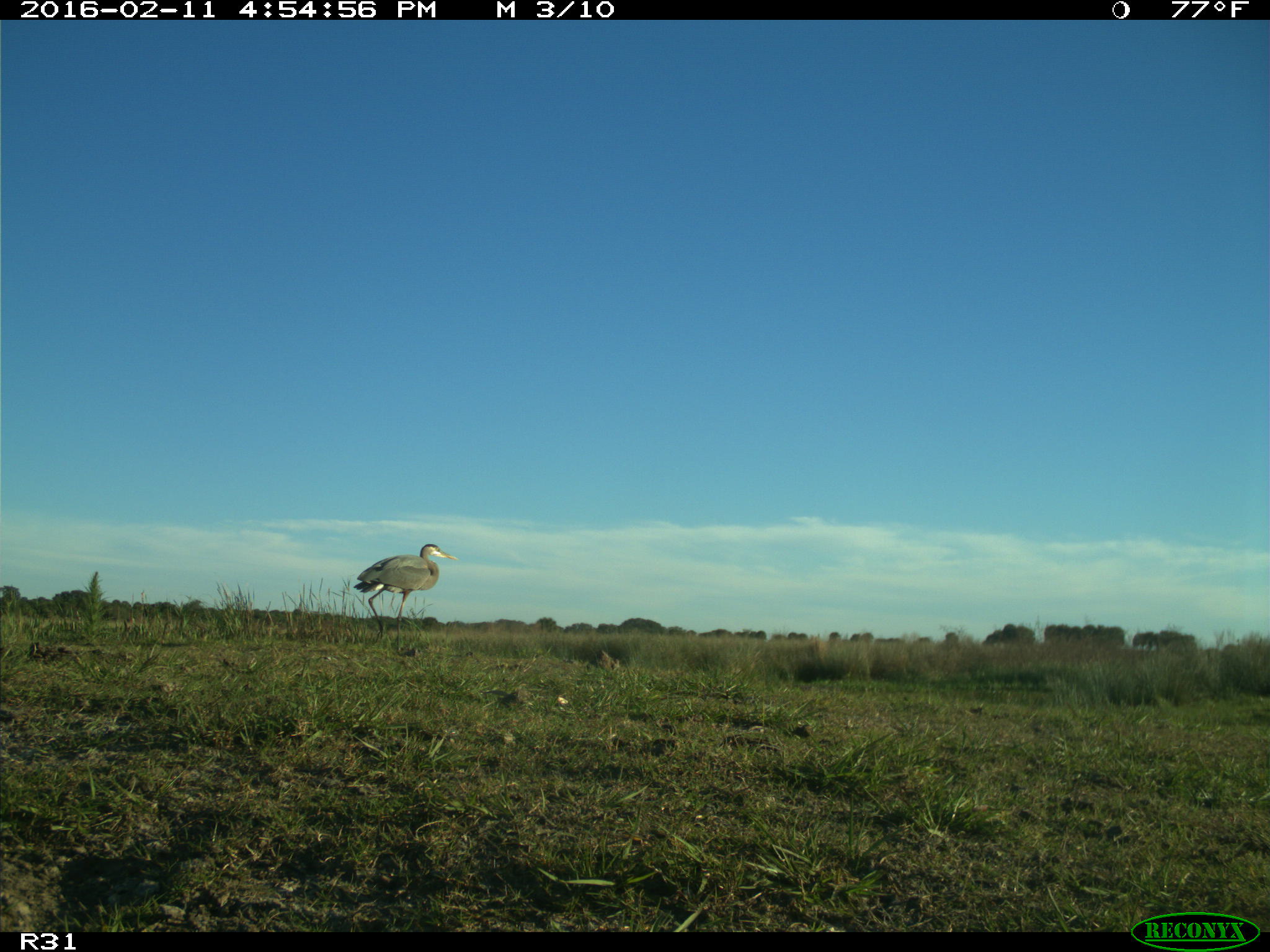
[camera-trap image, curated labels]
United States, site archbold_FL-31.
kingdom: Animalia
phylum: Chordata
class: Aves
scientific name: Aves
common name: birds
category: unidentified bird